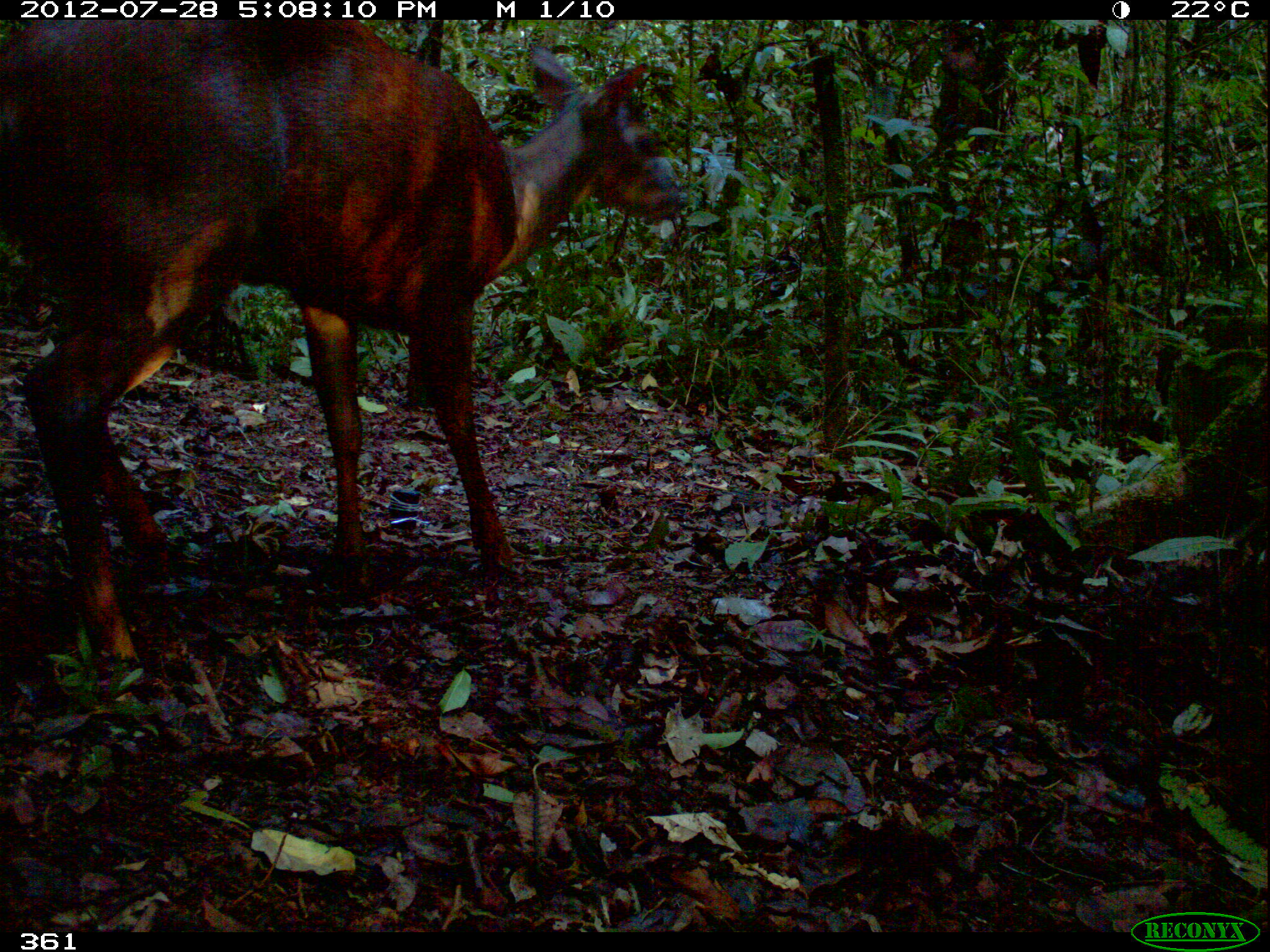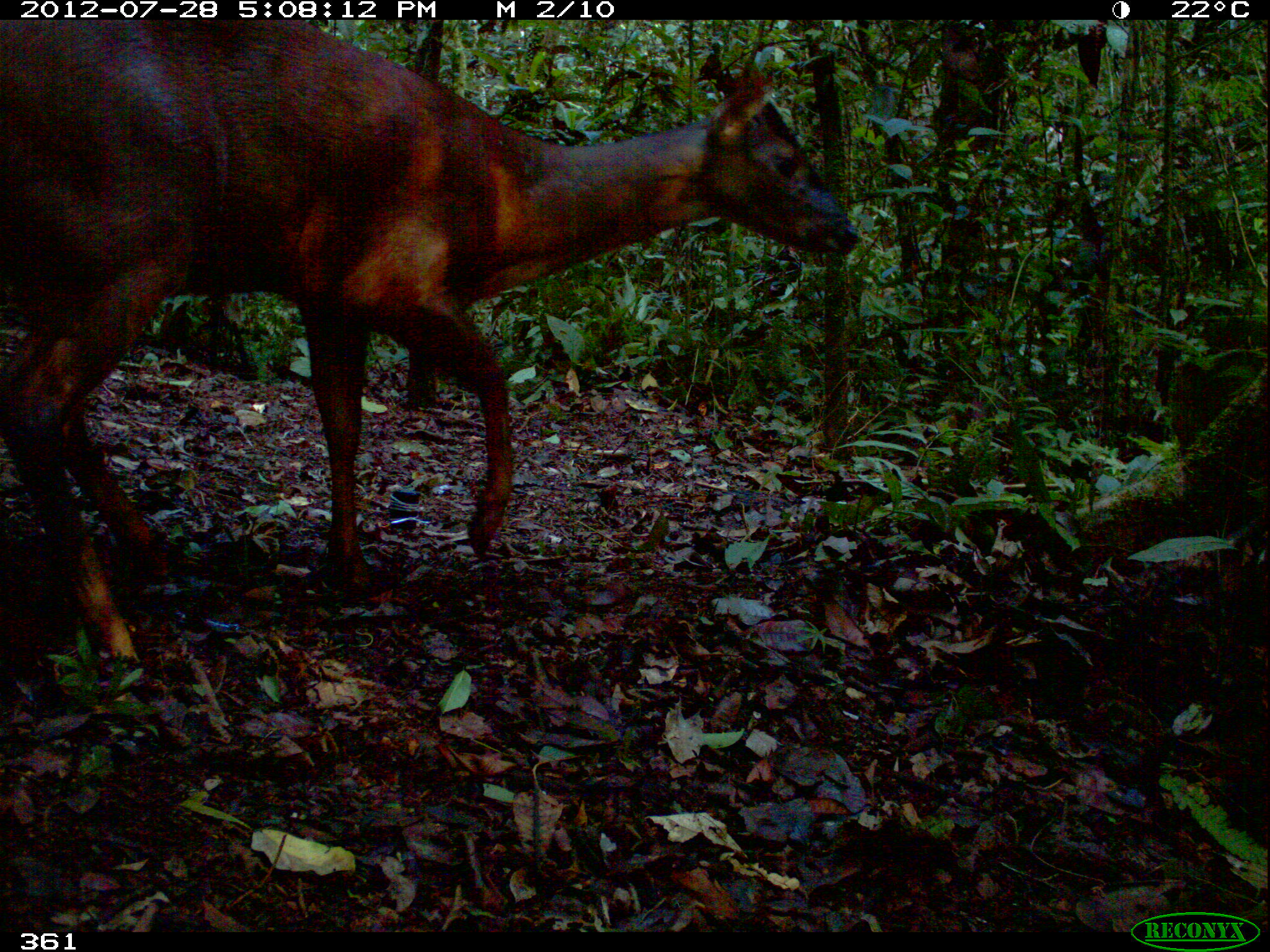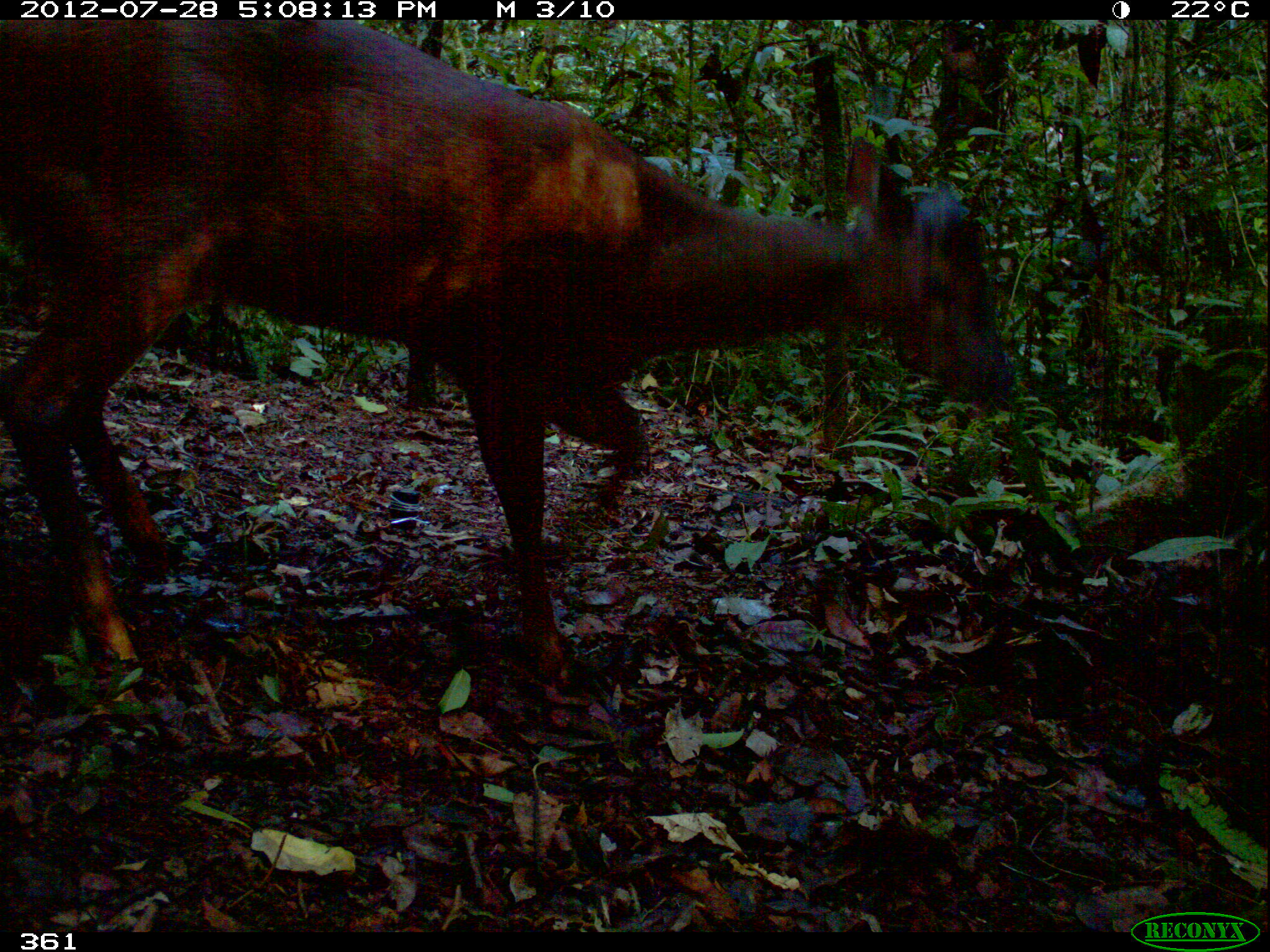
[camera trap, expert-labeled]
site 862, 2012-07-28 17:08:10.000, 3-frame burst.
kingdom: Animalia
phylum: Chordata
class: Mammalia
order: Artiodactyla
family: Cervidae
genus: Mazama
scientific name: Mazama americana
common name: red brocket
Mazama americana (red brocket).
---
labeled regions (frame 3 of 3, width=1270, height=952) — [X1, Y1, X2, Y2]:
mazama americana: [0, 16, 1017, 674]